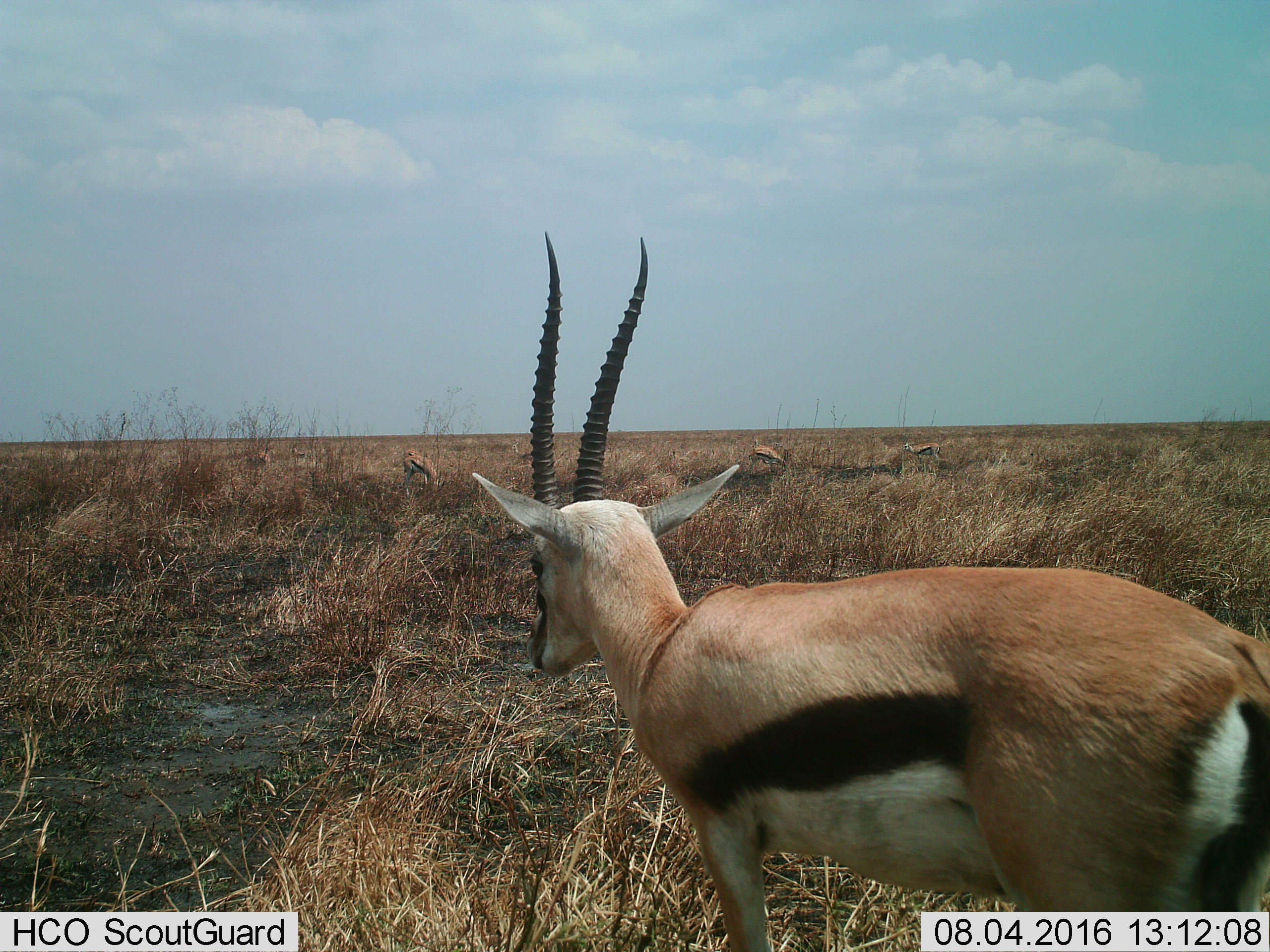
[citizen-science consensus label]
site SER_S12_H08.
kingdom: Animalia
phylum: Chordata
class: Mammalia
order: Artiodactyla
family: Bovidae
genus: Eudorcas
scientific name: Eudorcas thomsonii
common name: thomson's gazelle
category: gazellethomsons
Gazellethomsons (thomson's gazelle) (Eudorcas thomsonii), count 7. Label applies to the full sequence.